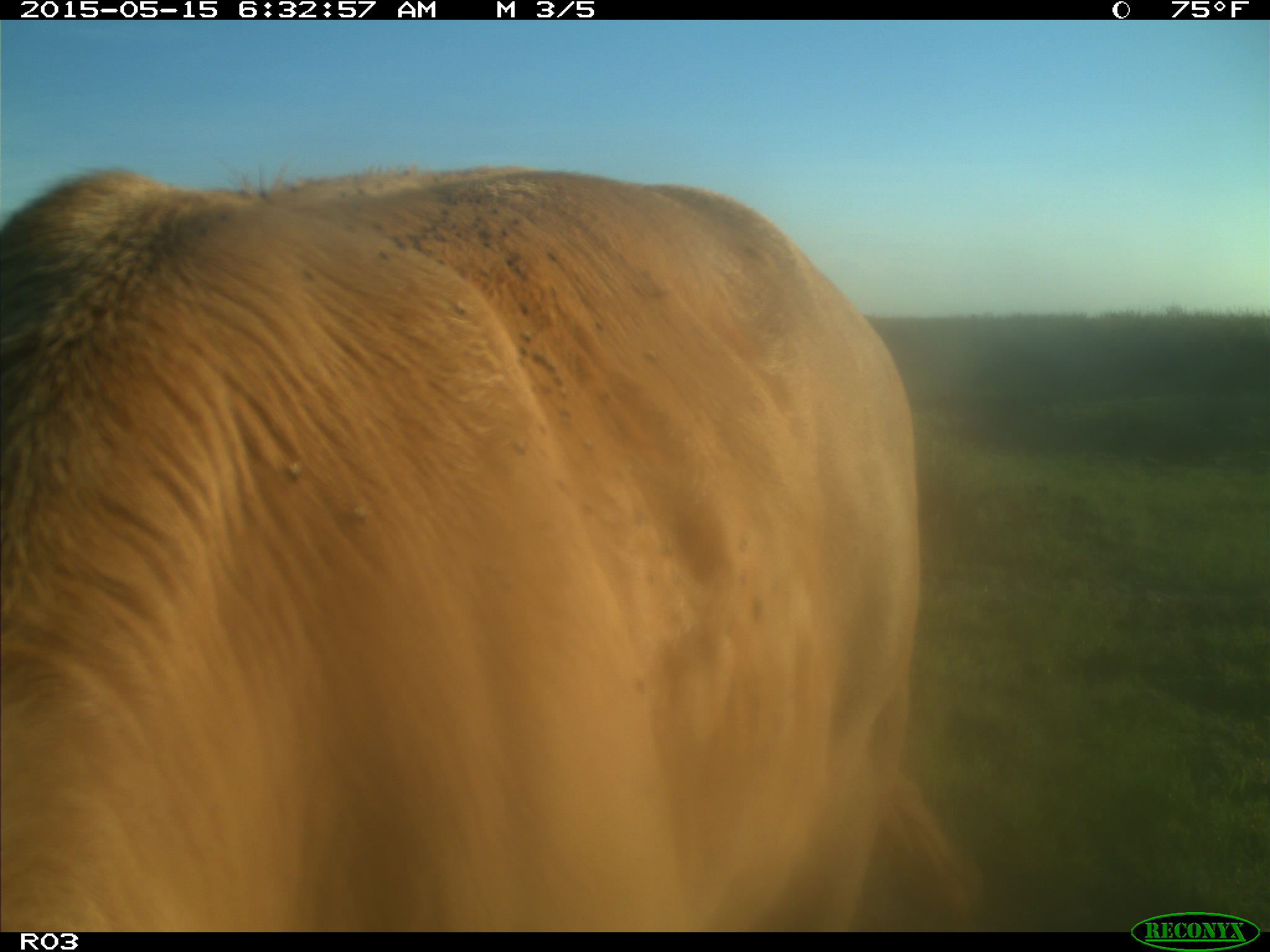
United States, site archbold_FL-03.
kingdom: Animalia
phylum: Chordata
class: Mammalia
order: Artiodactyla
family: Bovidae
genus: Bos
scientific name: Bos taurus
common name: domestic cow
Bos taurus (domestic cow).